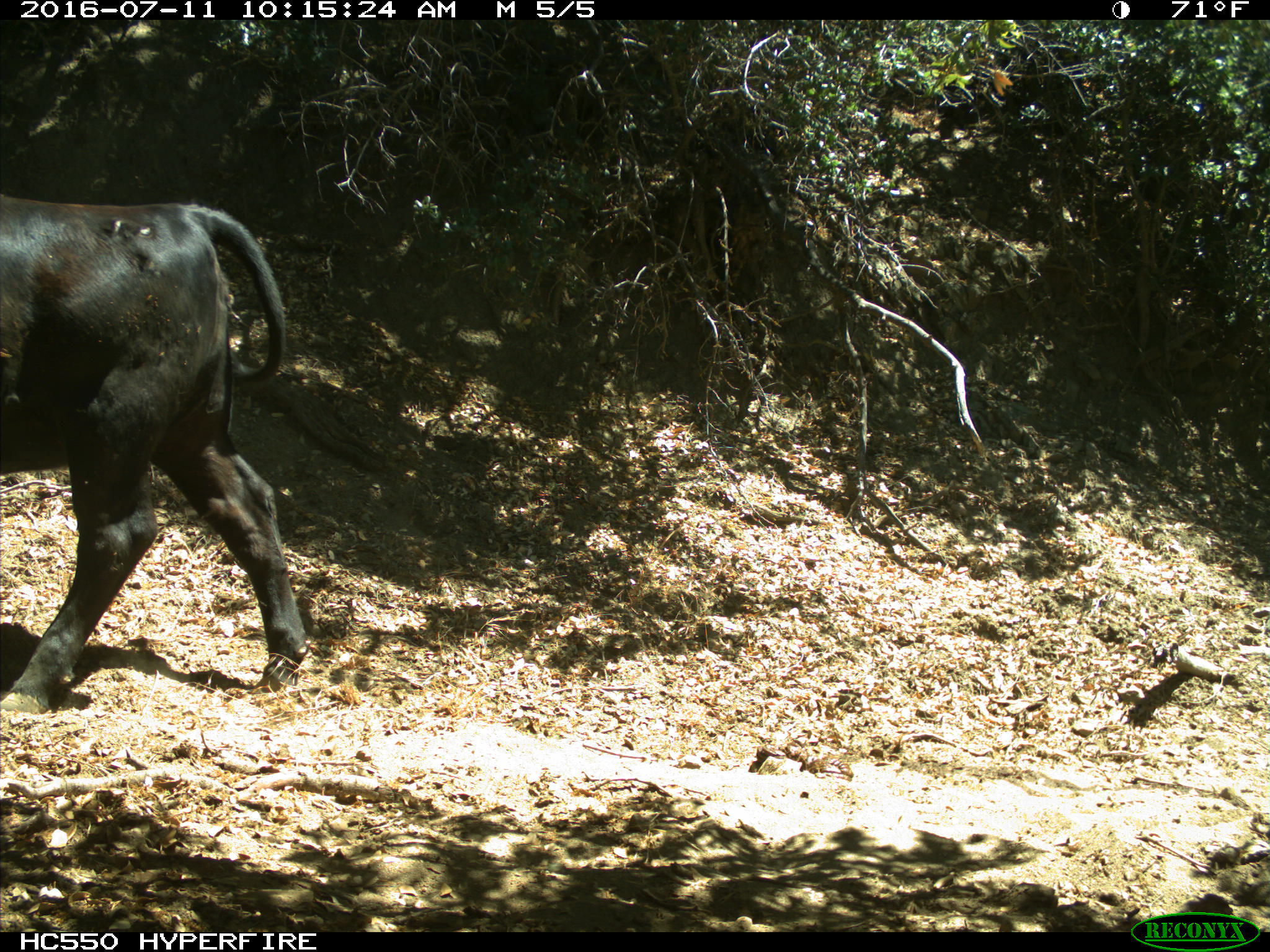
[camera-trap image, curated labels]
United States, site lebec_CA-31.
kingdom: Animalia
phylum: Chordata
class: Mammalia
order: Artiodactyla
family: Bovidae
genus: Bos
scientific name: Bos taurus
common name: domestic cow